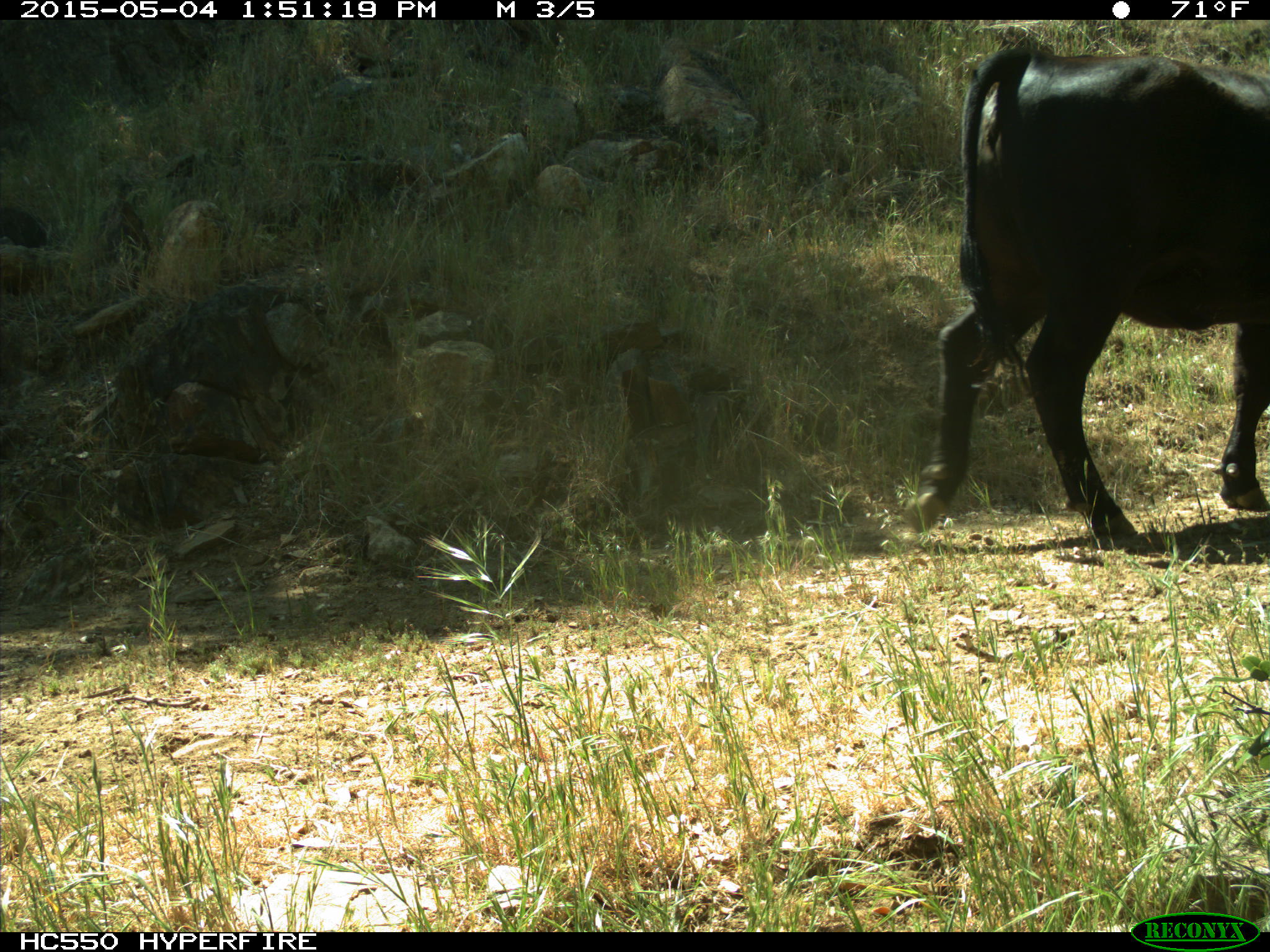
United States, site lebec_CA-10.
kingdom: Animalia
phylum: Chordata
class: Mammalia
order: Artiodactyla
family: Bovidae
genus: Bos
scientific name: Bos taurus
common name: domestic cow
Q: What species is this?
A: Bos taurus (domestic cow).